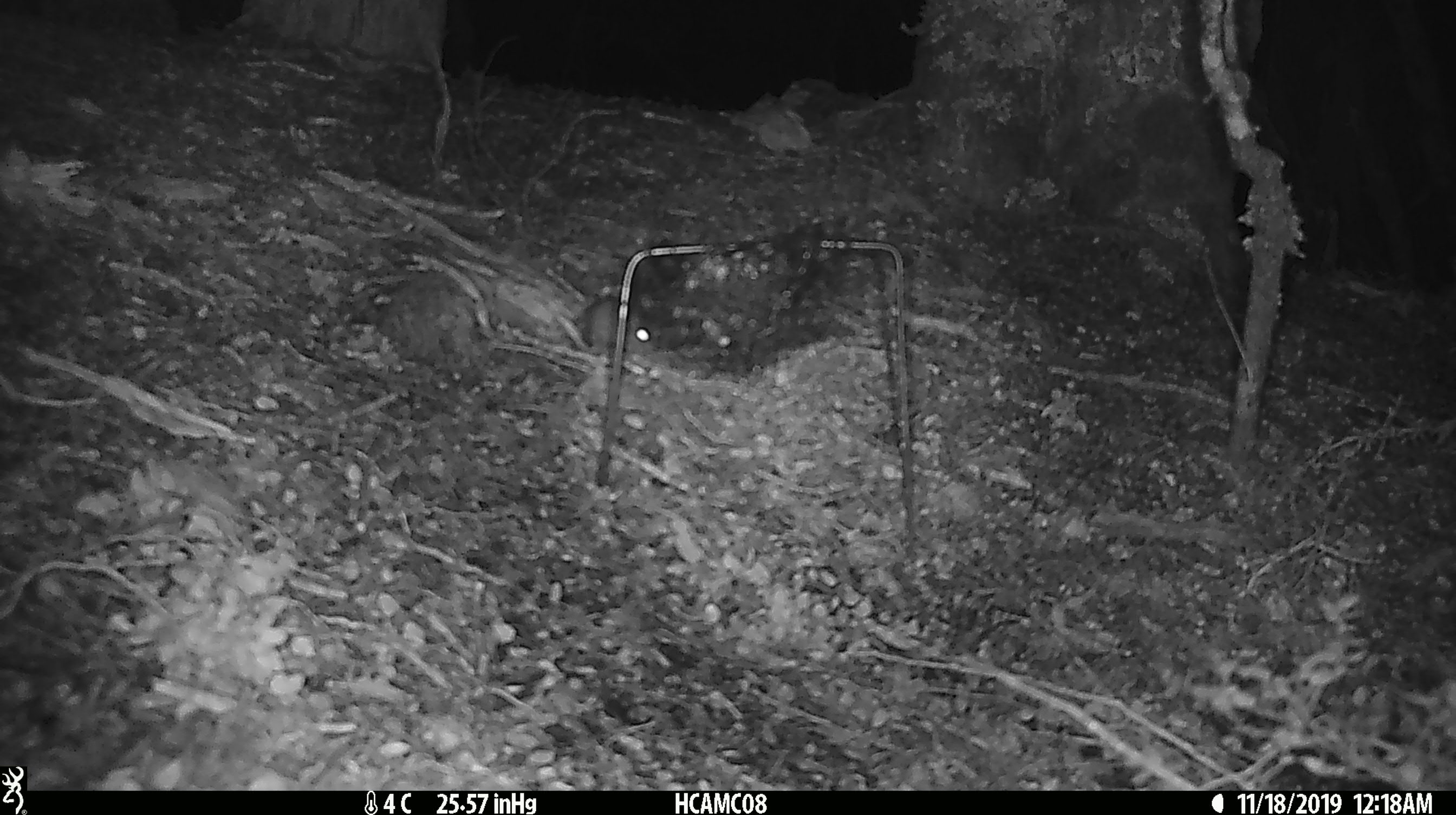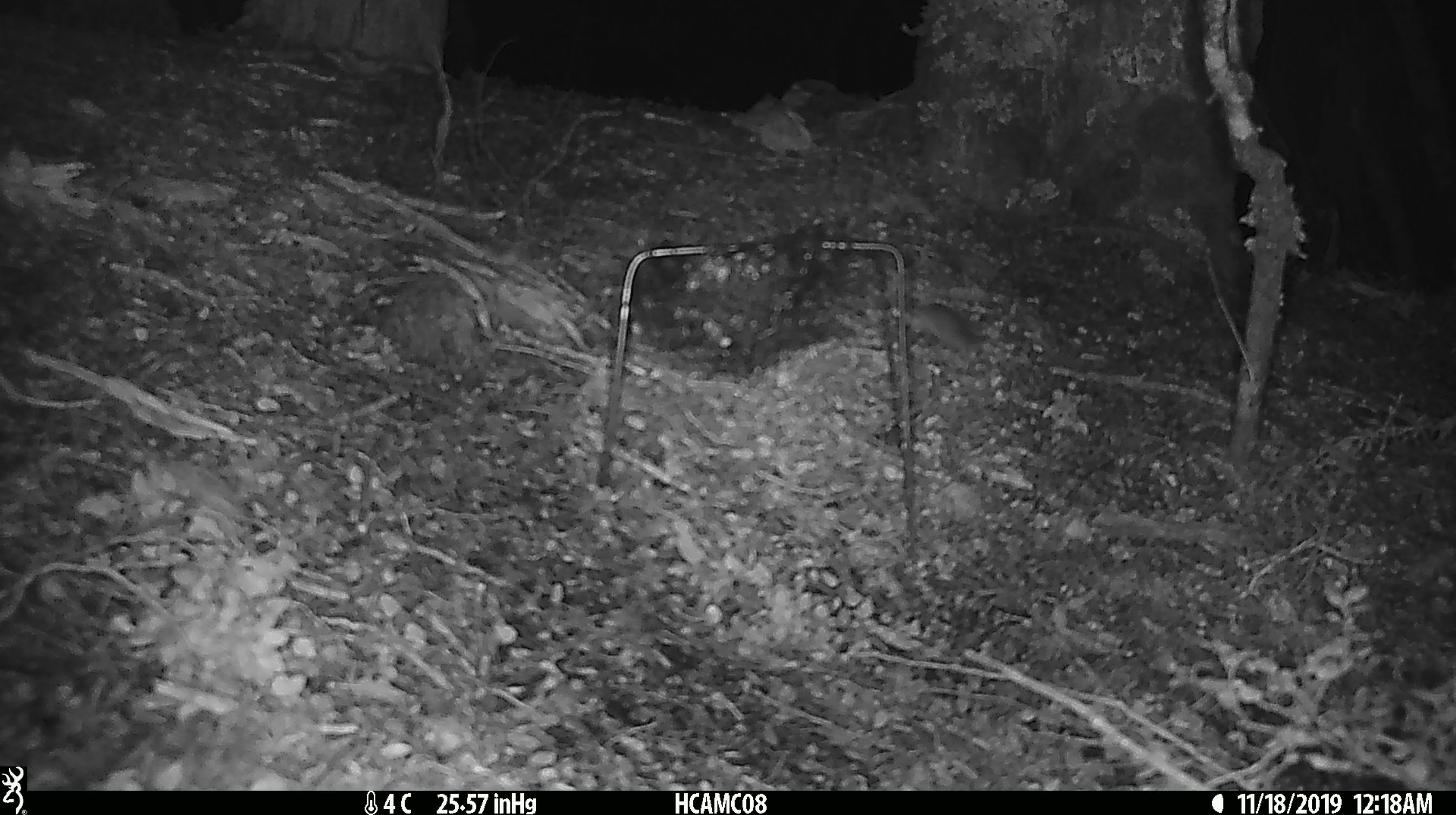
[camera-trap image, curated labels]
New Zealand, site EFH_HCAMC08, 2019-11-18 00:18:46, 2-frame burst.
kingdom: Animalia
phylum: Chordata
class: Mammalia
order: Rodentia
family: Muridae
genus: Mus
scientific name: Mus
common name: mouse